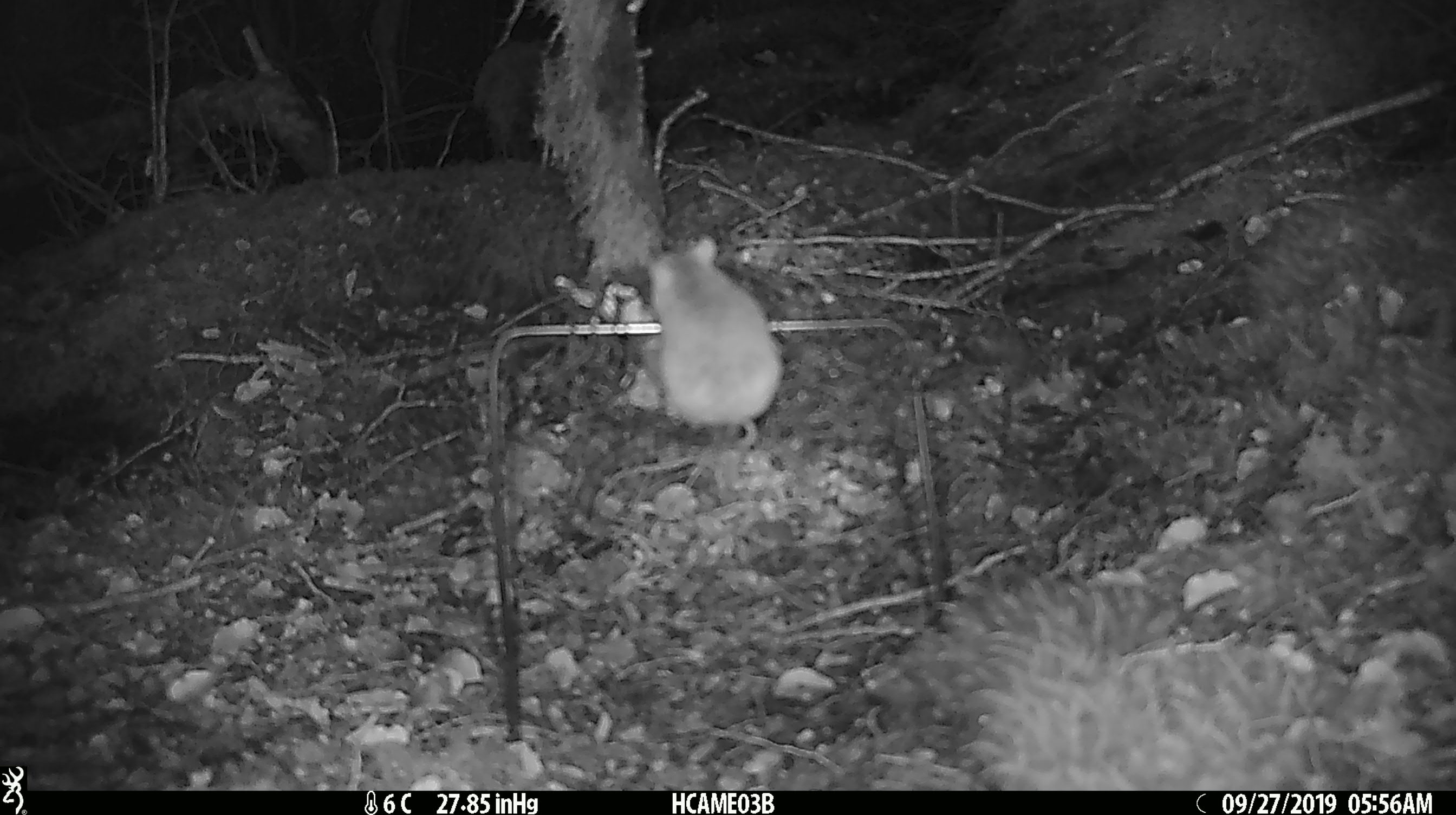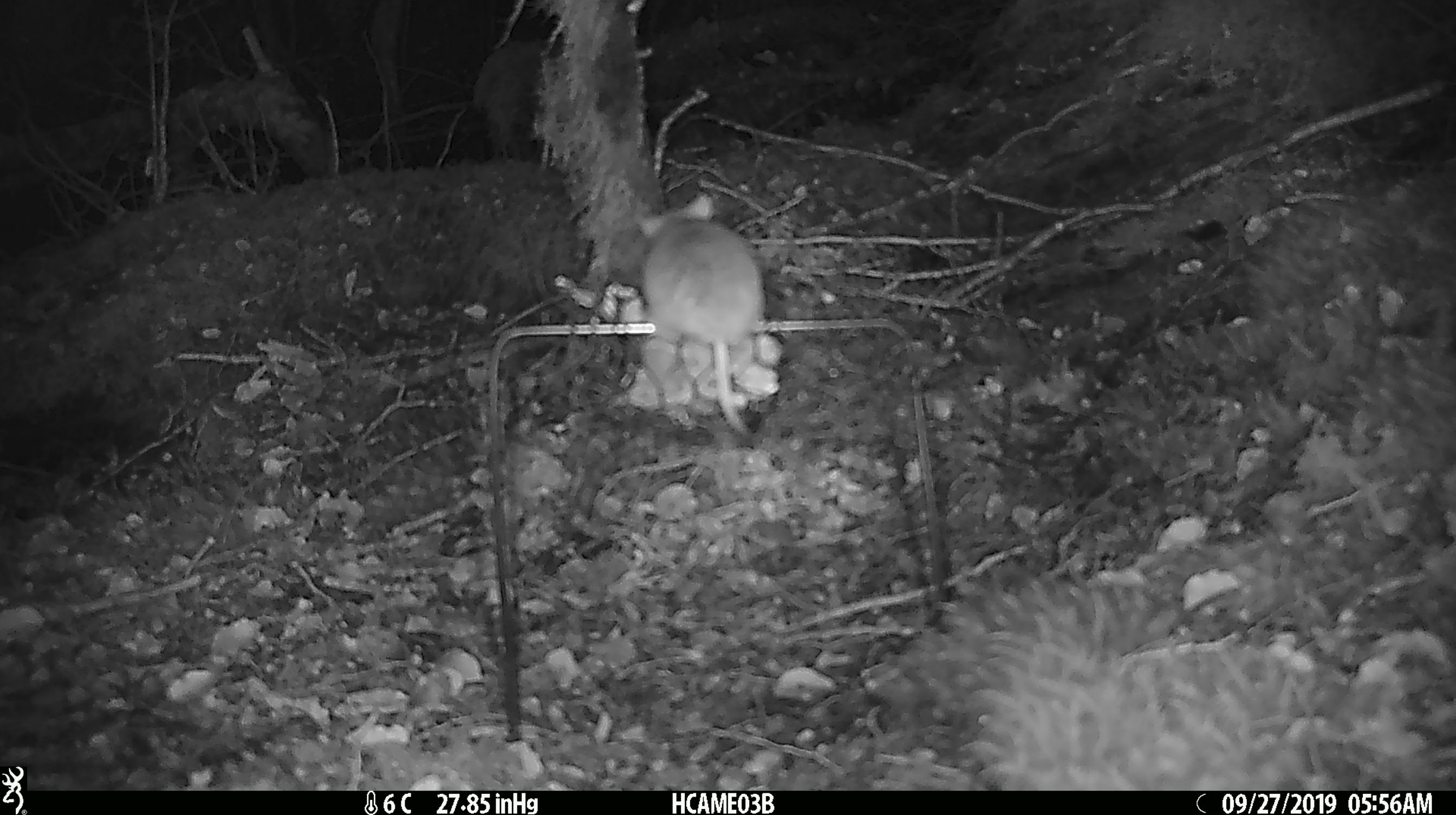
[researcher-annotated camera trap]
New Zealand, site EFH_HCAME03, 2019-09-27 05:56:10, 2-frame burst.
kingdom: Animalia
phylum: Chordata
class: Mammalia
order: Rodentia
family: Muridae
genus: Mus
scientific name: Mus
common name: mouse